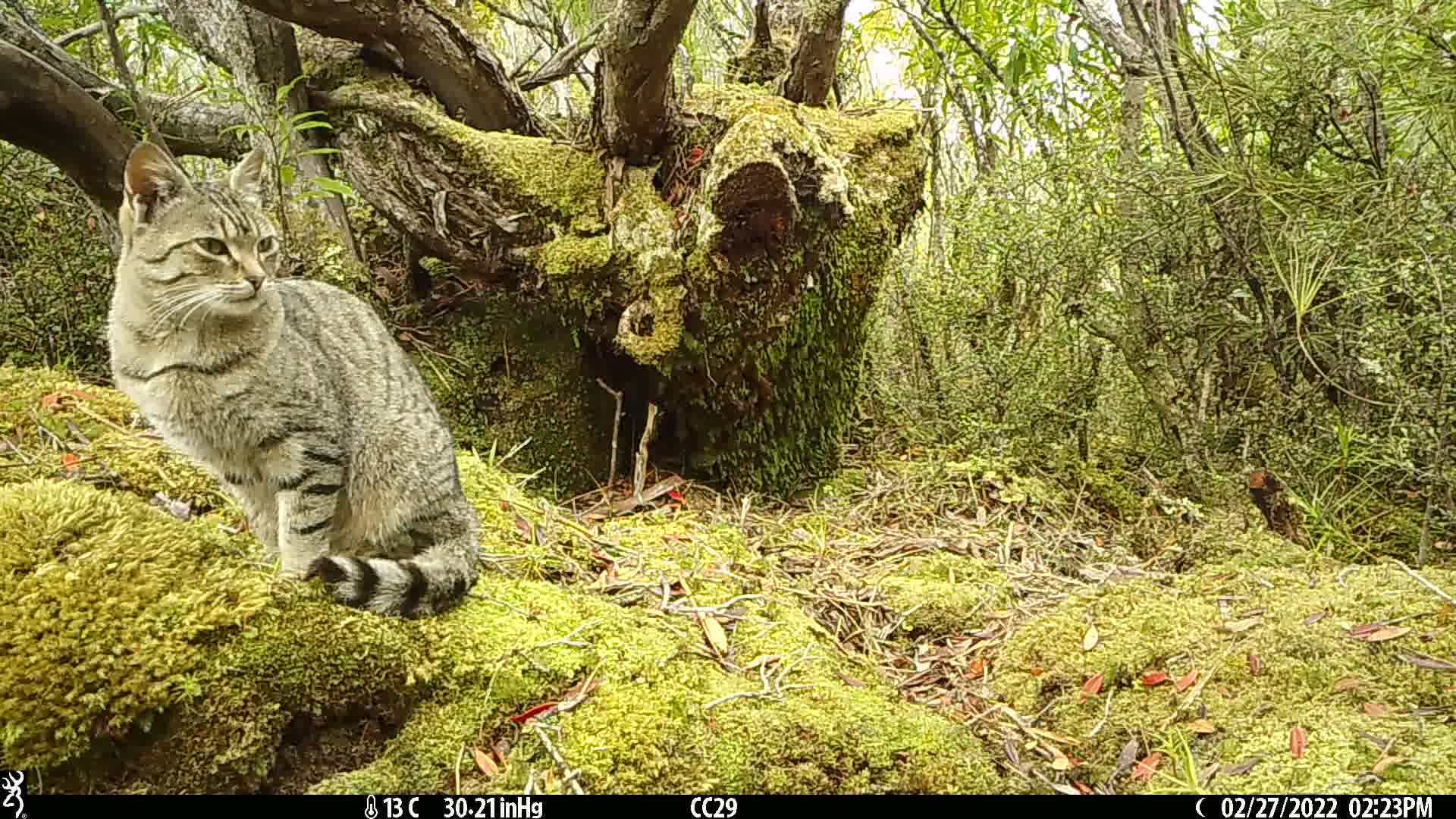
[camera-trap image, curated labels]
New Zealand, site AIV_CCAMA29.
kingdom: Animalia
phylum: Chordata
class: Mammalia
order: Carnivora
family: Felidae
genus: Felis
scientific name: Felis catus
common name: domestic cat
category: cat